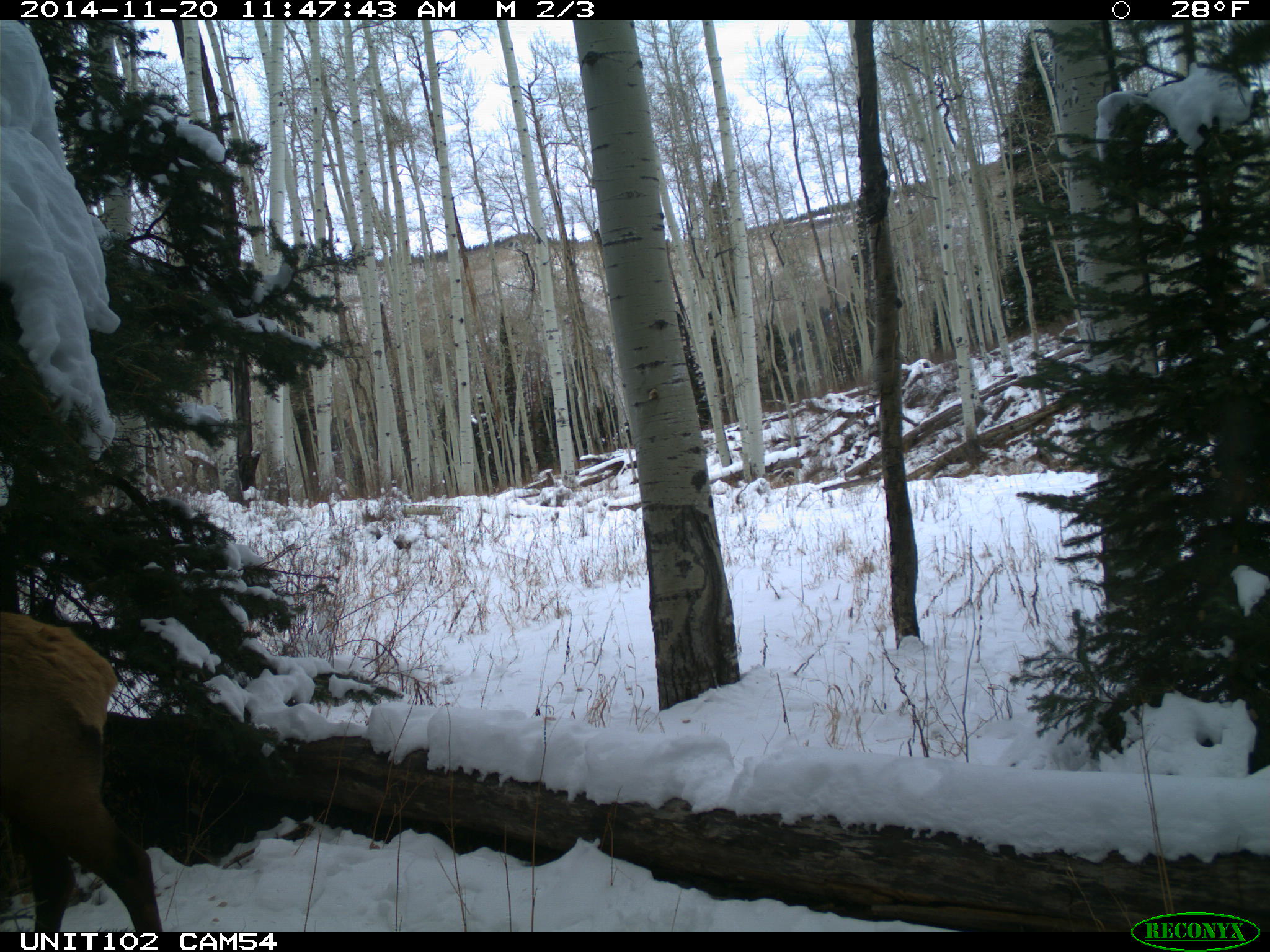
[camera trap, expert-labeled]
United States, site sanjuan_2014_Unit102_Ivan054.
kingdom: Animalia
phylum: Chordata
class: Mammalia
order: Artiodactyla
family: Cervidae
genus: Cervus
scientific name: Cervus elaphus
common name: red deer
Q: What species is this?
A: Cervus elaphus (red deer).